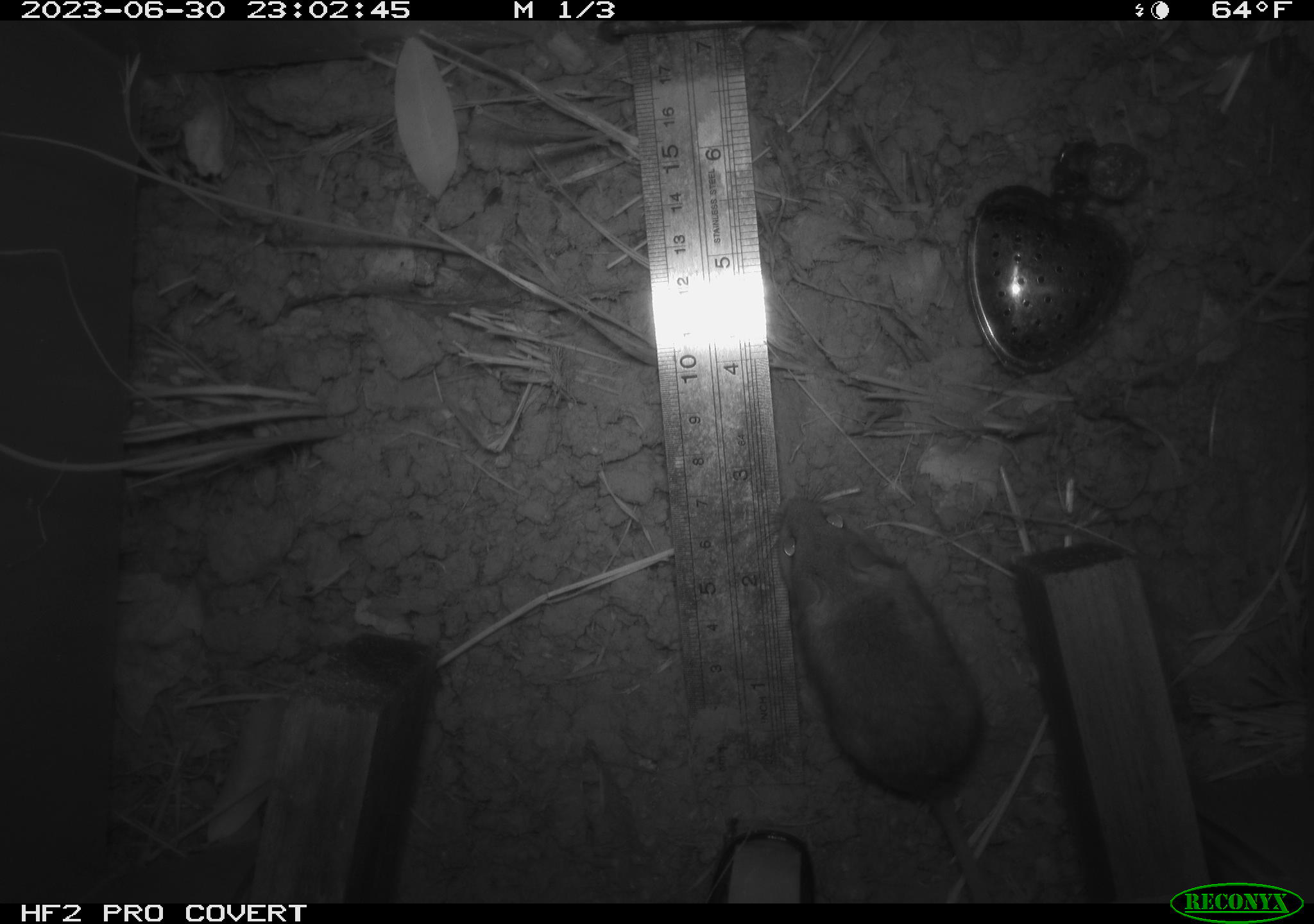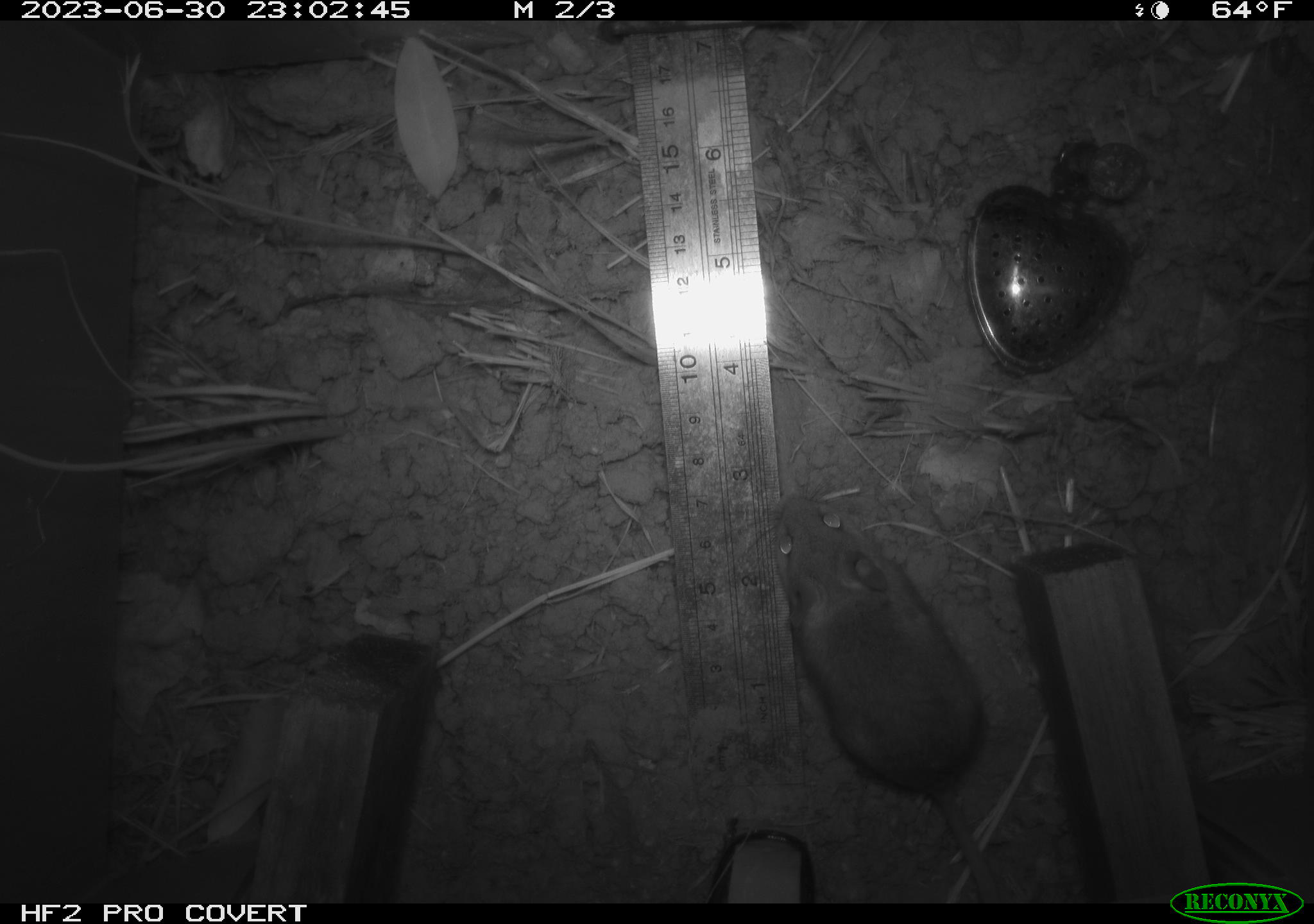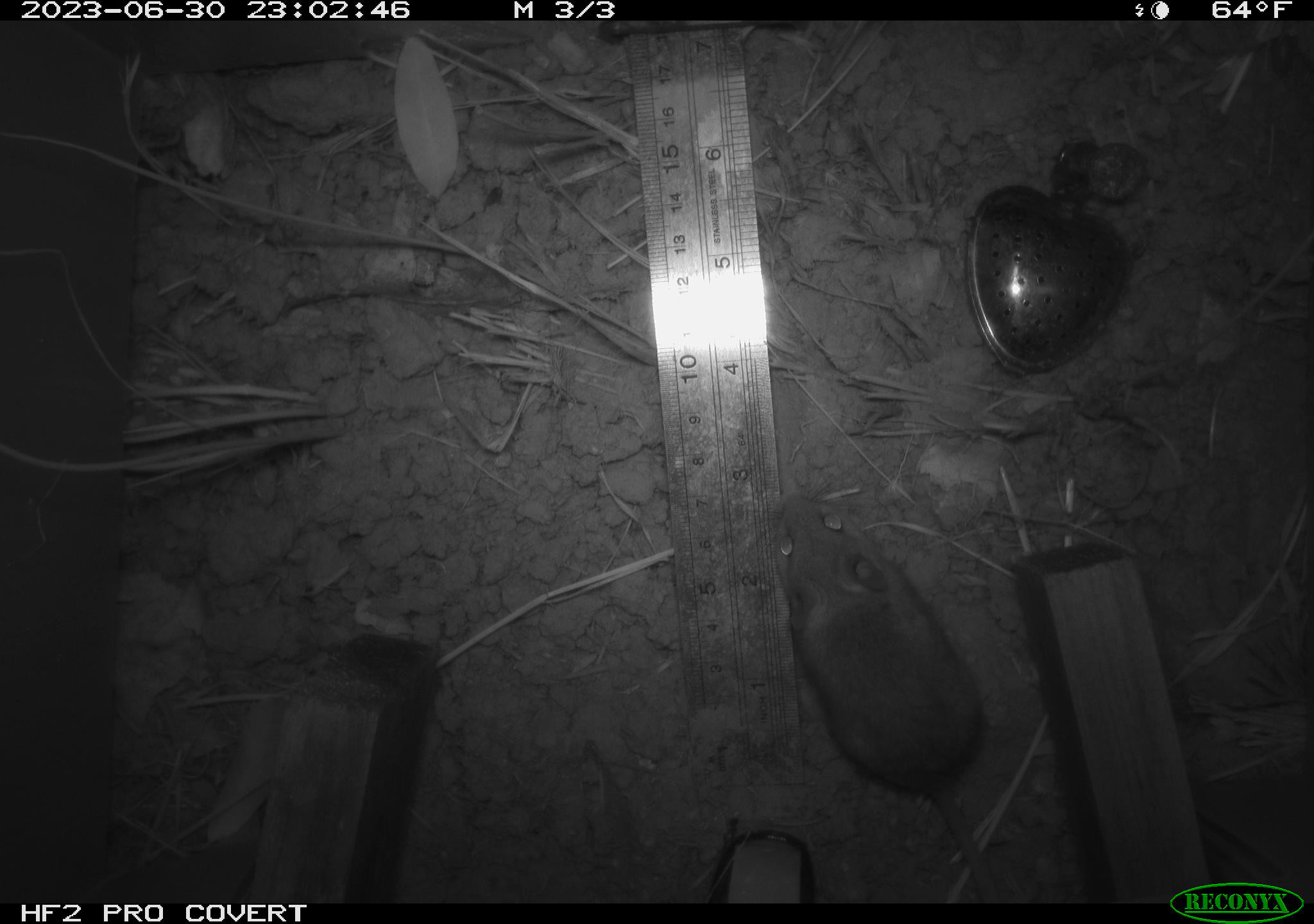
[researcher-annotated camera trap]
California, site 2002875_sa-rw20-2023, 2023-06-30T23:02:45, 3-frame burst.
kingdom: Animalia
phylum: Chordata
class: Mammalia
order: Rodentia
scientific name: Rodentia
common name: mouse species